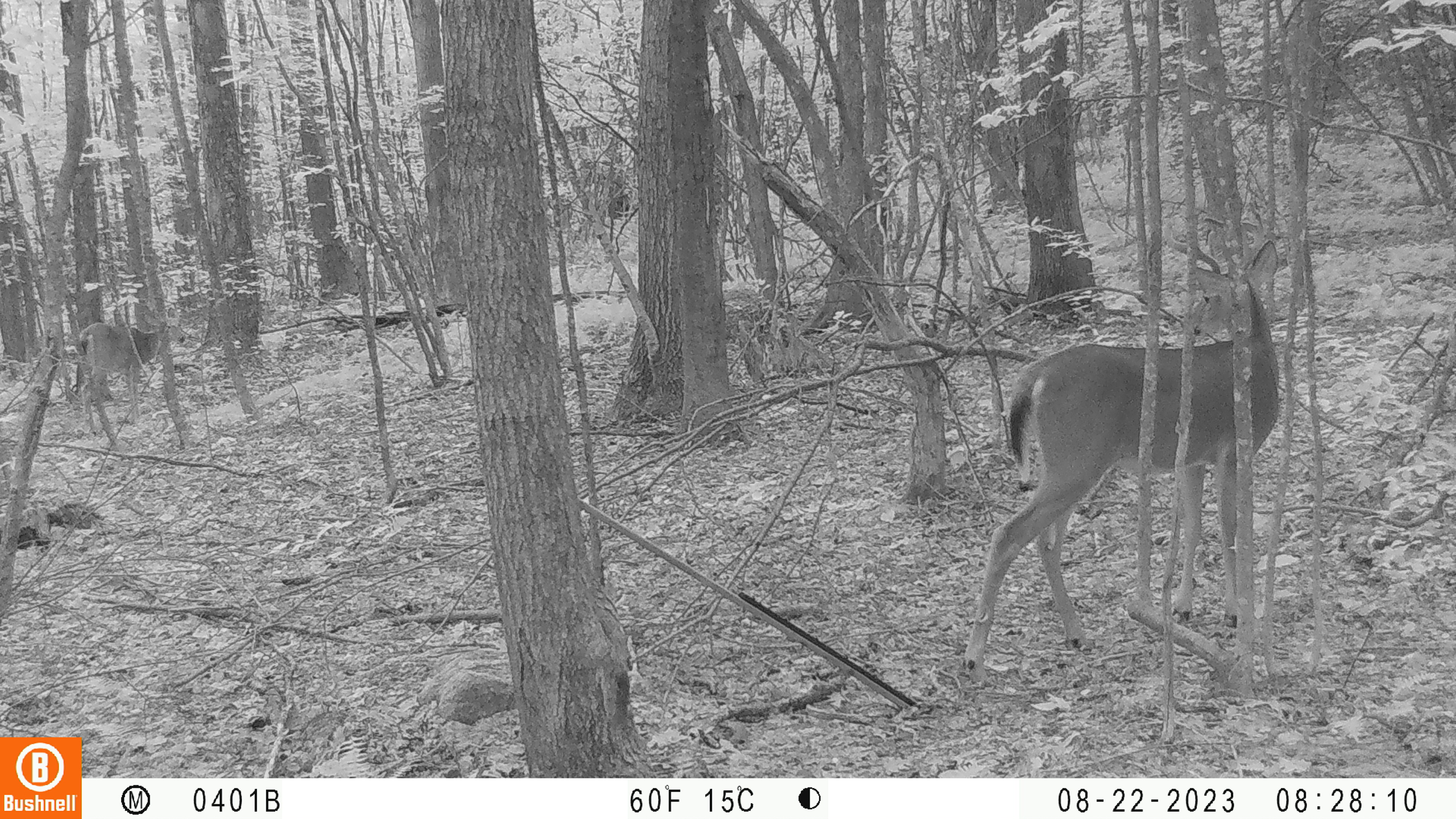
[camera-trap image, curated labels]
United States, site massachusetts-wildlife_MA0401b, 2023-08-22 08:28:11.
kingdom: Animalia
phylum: Chordata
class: Mammalia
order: Artiodactyla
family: Cervidae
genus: Odocoileus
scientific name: Odocoileus virginianus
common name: white-tailed deer